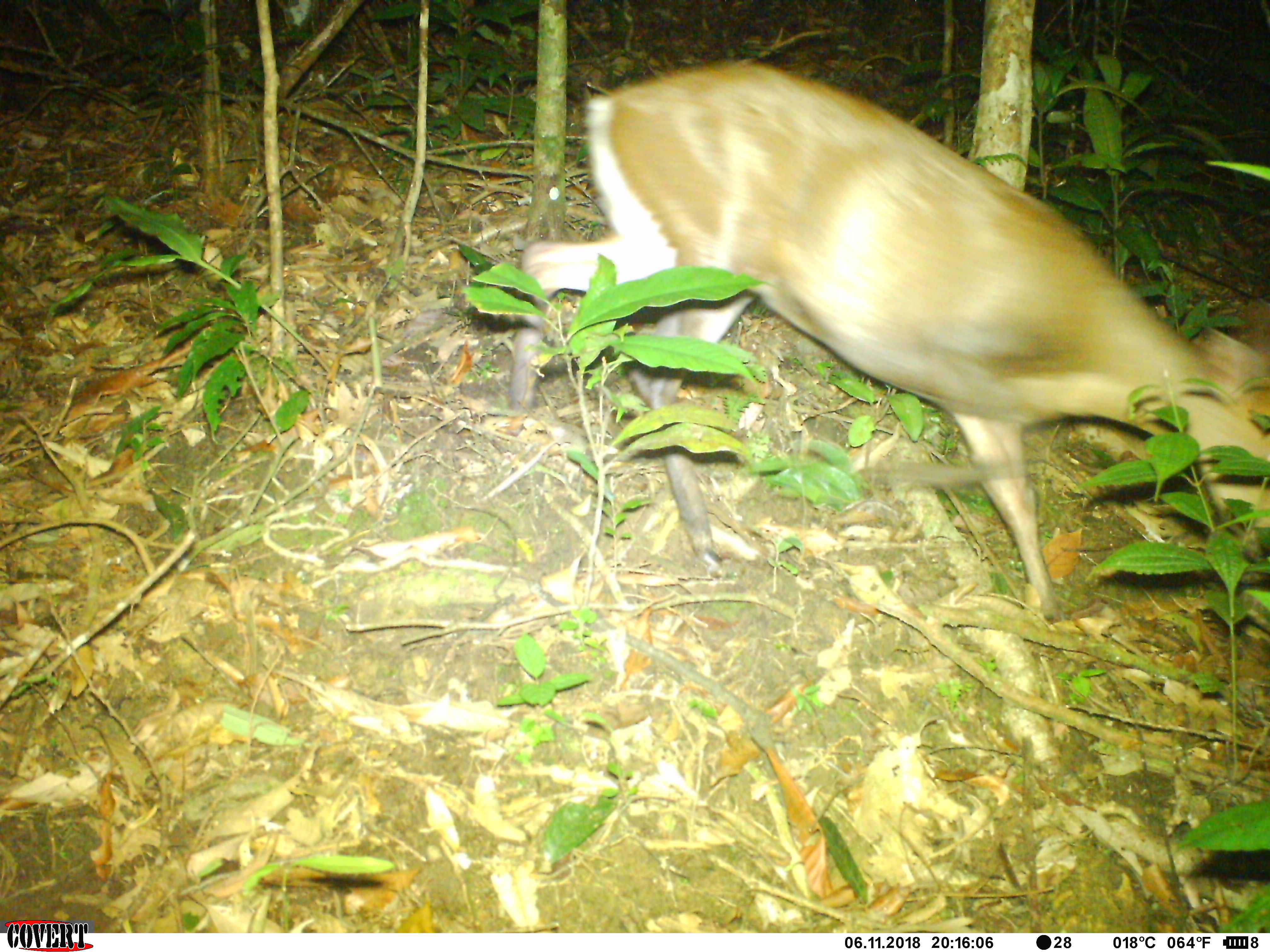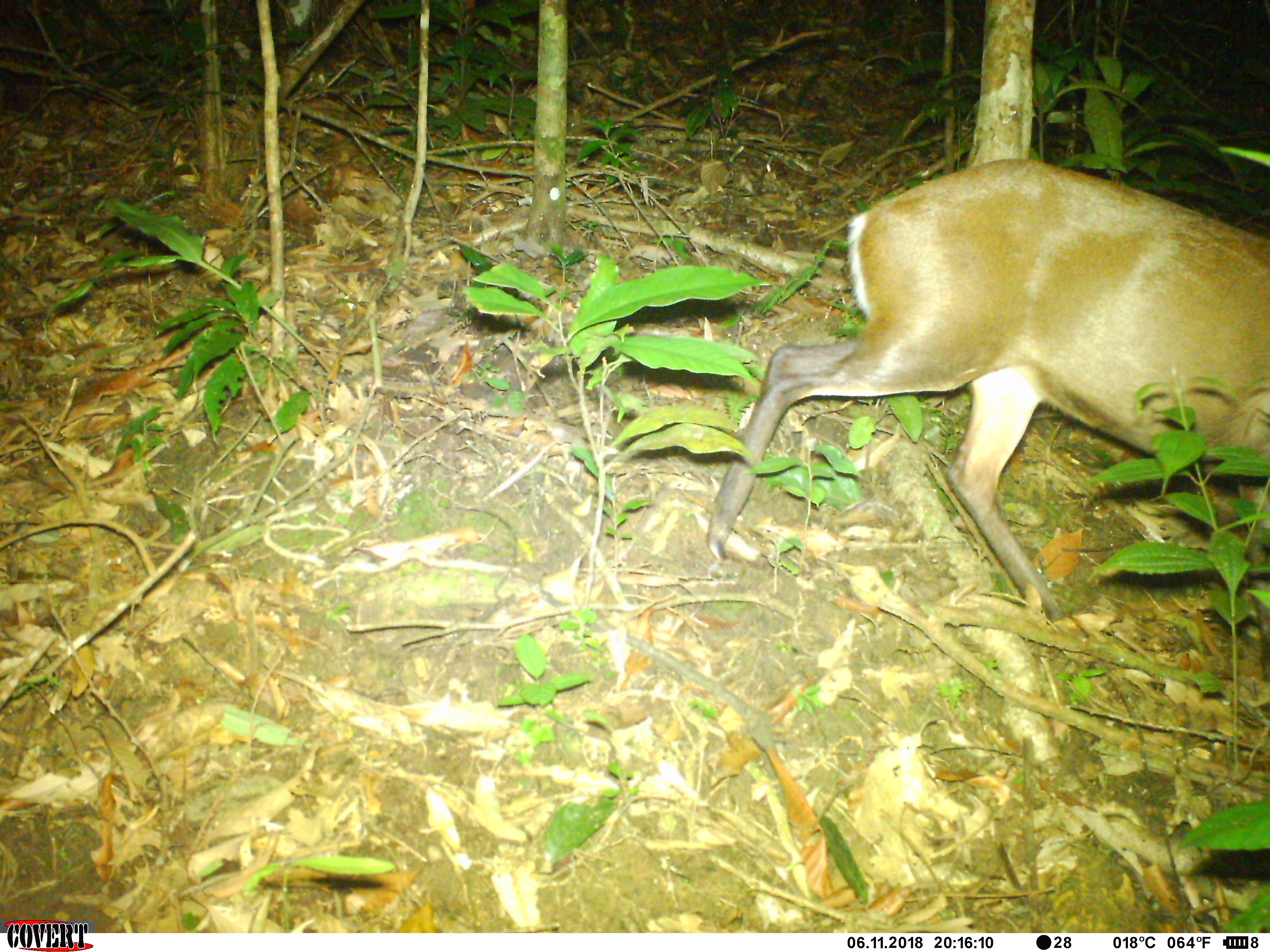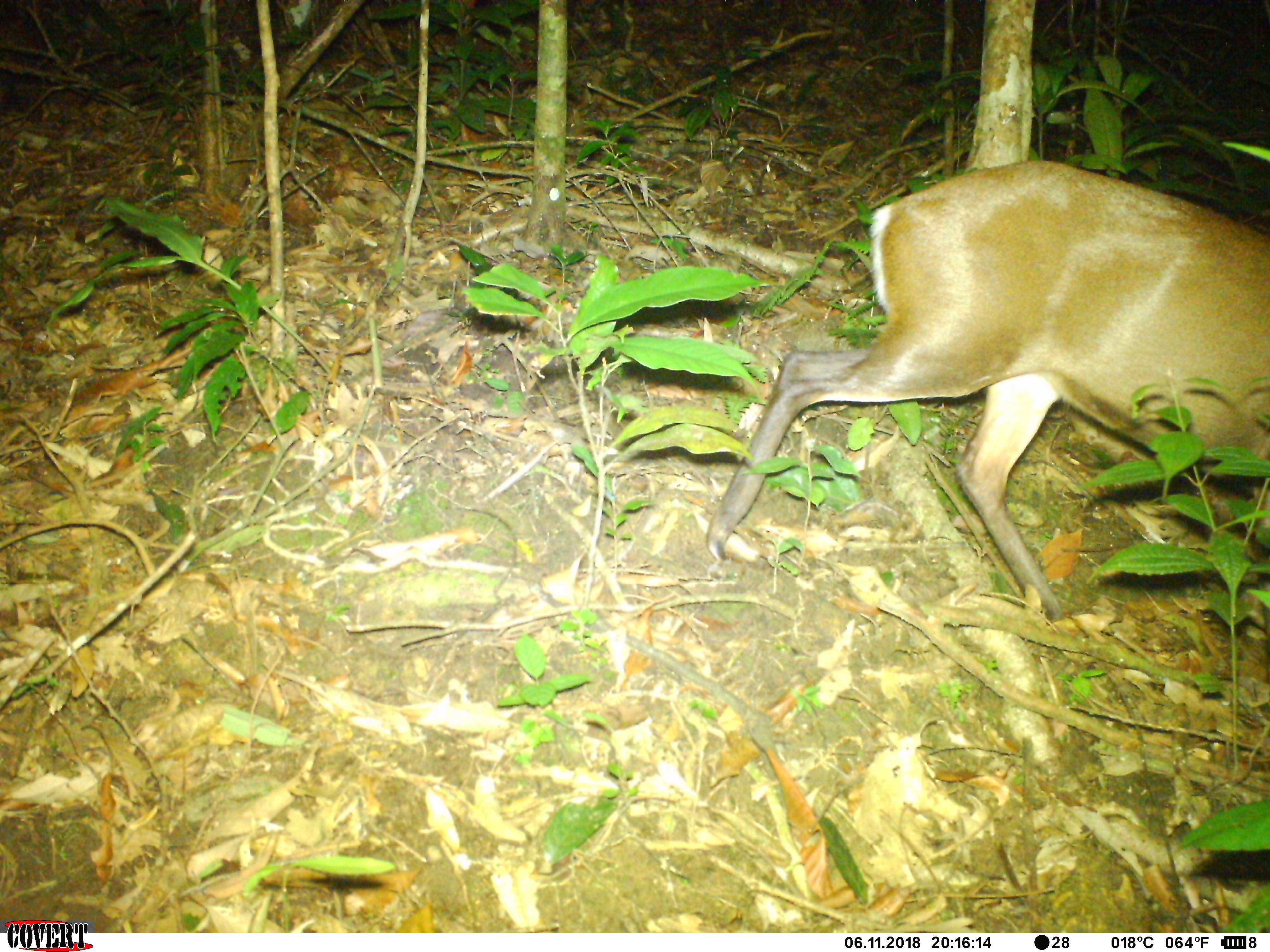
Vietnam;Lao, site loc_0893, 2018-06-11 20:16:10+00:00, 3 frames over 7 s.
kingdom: Animalia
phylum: Chordata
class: Mammalia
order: Artiodactyla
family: Cervidae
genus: Muntiacus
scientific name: Muntiacus rooseveltorum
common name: roosevelt's muntjac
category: roosevelts muntjac group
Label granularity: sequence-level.